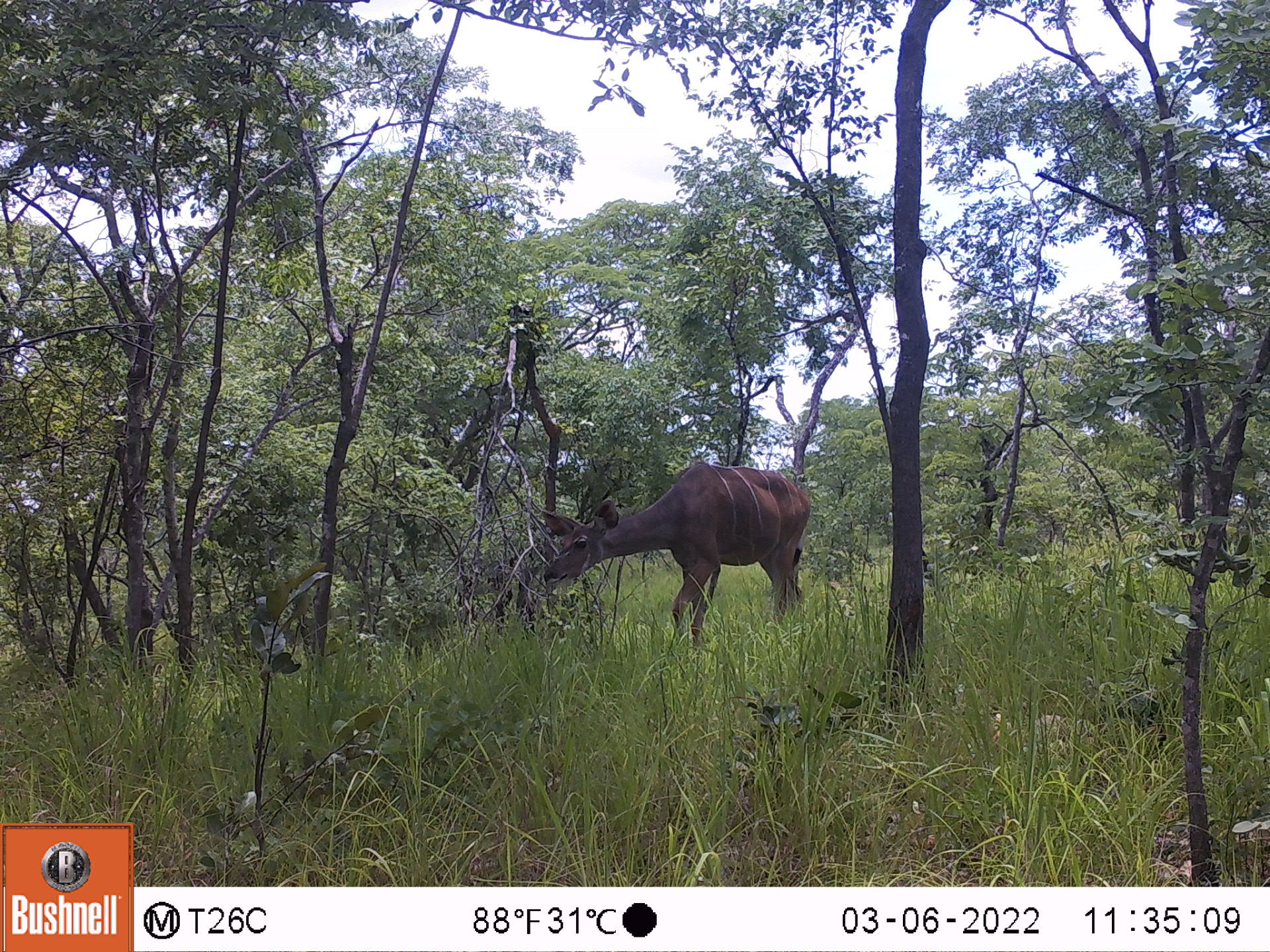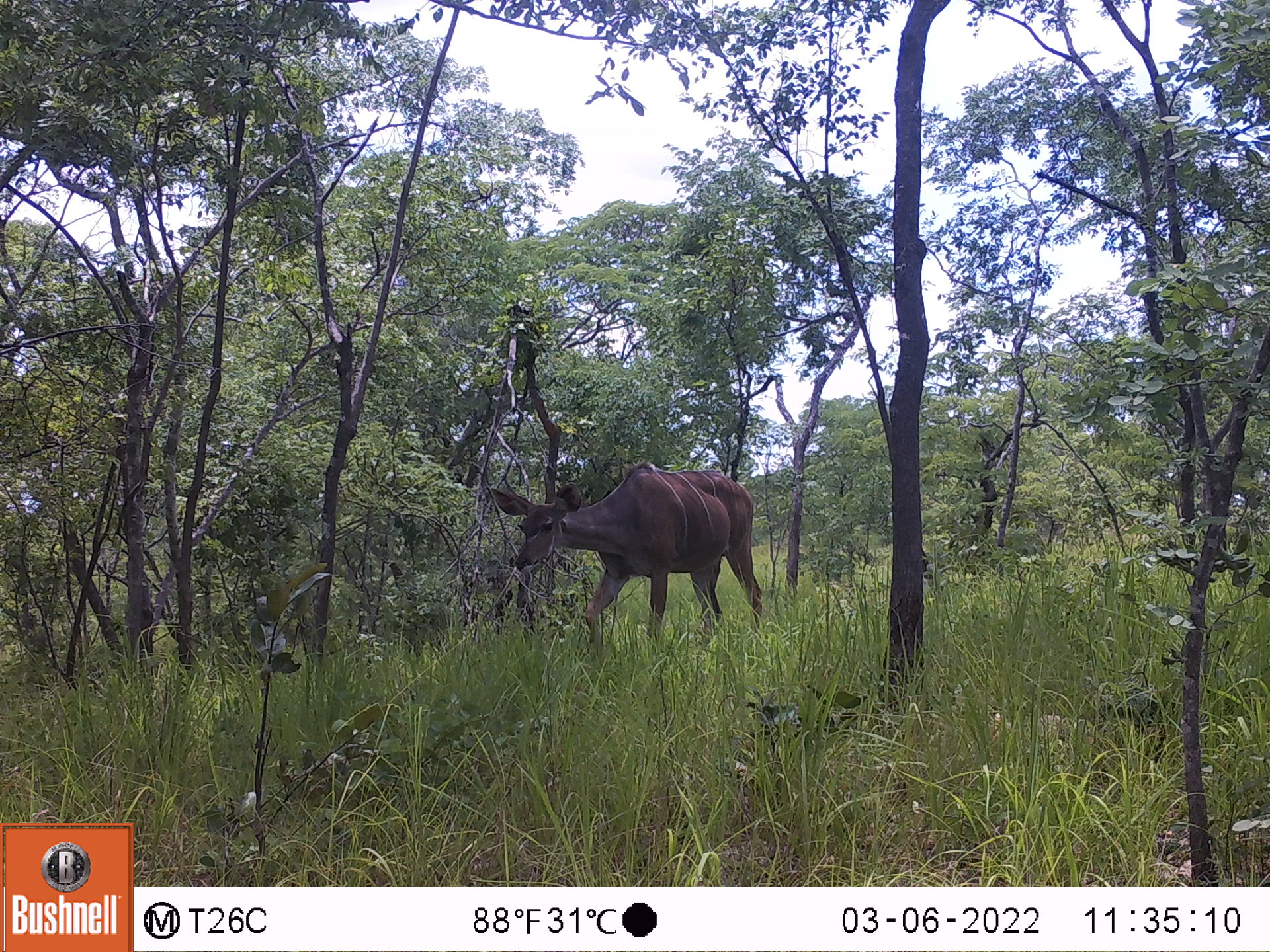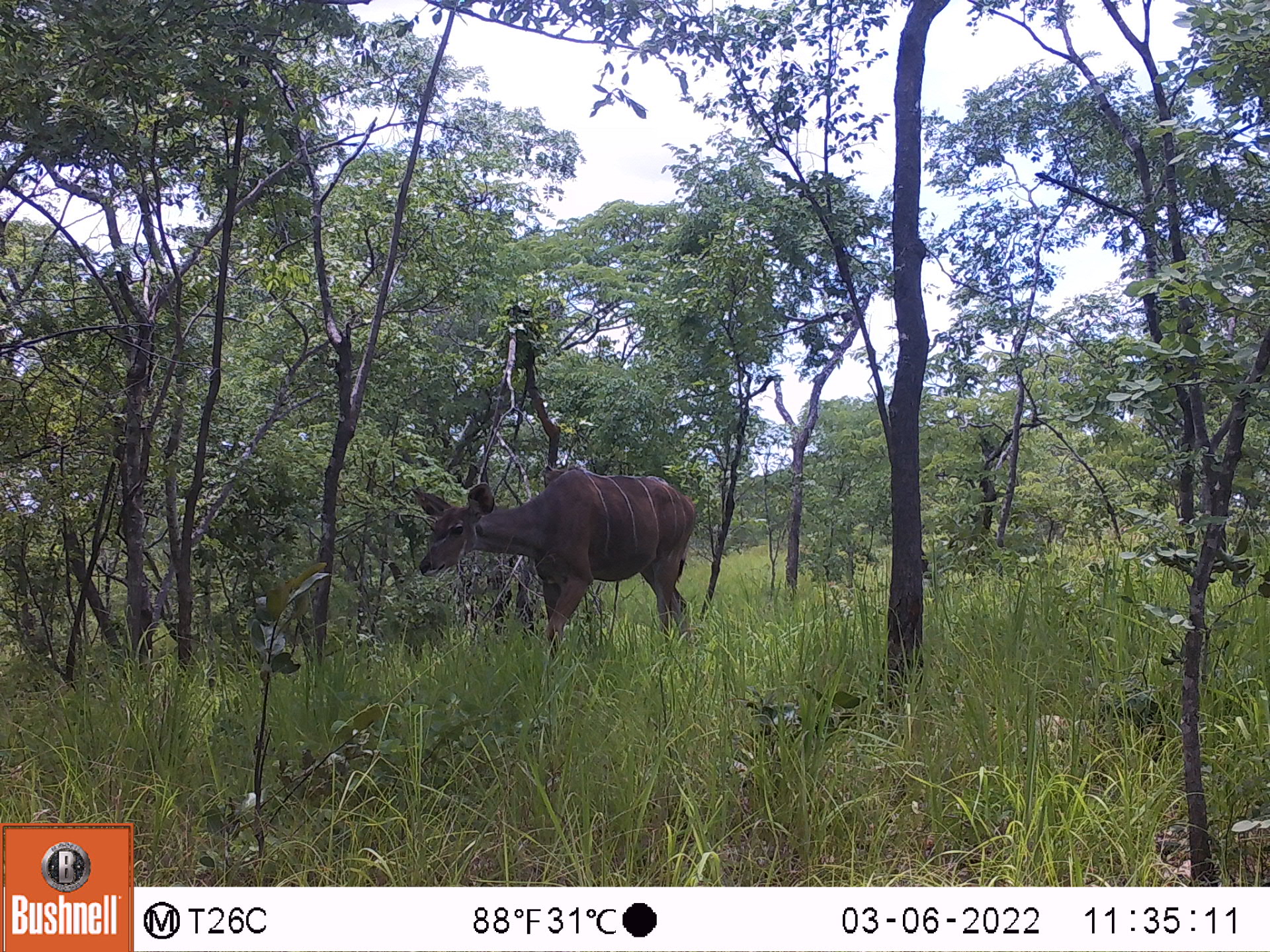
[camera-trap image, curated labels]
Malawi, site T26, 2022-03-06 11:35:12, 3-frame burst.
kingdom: Animalia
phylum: Chordata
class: Mammalia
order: Artiodactyla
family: Bovidae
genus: Tragelaphus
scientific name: Tragelaphus strepsiceros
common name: greater kudu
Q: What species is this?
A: Greater kudu (Tragelaphus strepsiceros).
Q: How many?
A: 1.